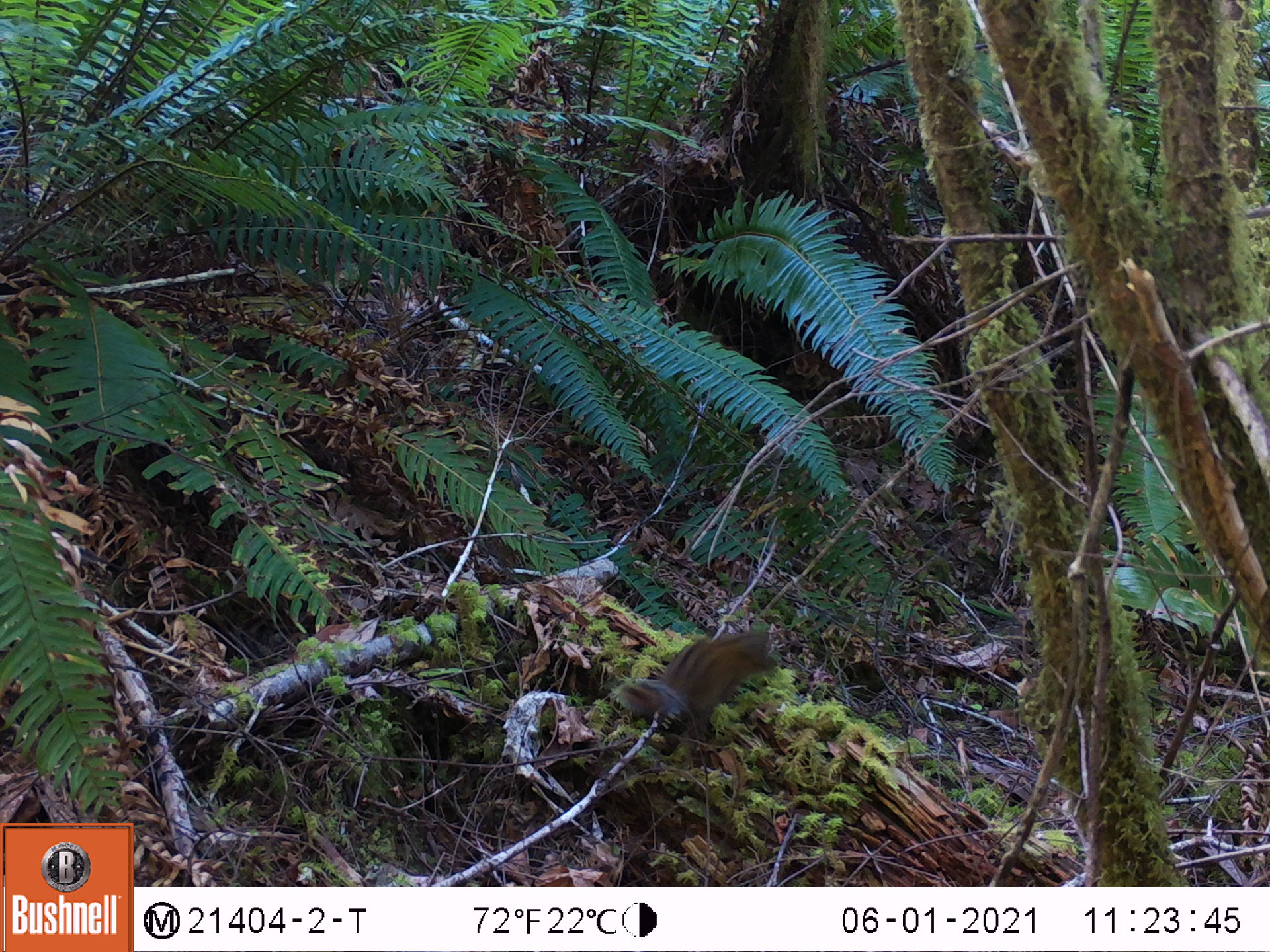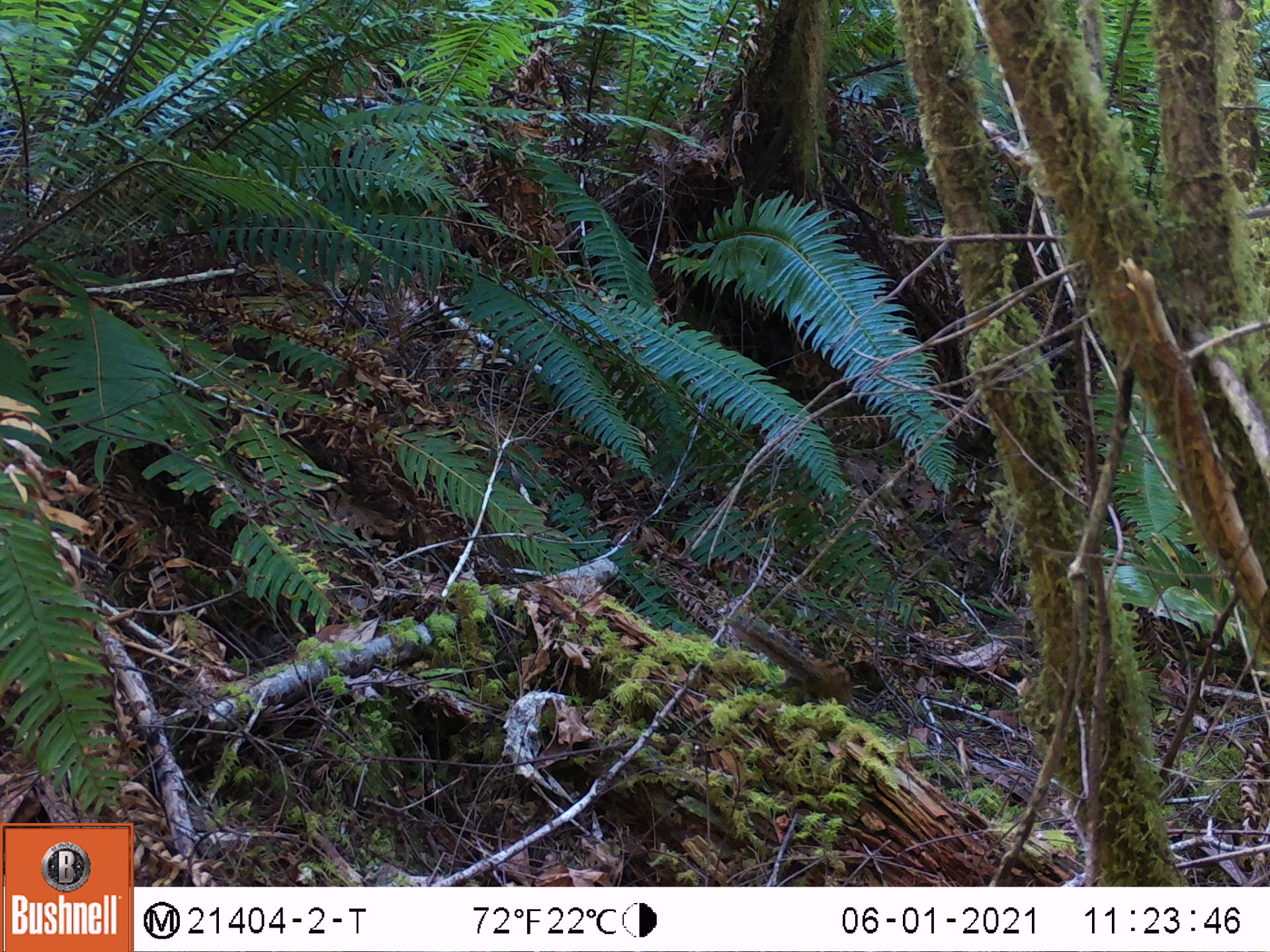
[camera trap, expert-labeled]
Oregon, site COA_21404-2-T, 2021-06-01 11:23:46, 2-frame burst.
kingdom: Animalia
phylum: Chordata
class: Mammalia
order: Rodentia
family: Sciuridae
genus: Neotamias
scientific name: Neotamias townsendii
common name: townsend's chipmunk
Townsend's chipmunk (Neotamias townsendii).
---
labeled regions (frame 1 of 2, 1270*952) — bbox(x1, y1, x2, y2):
townsend's chipmunk: bbox(622, 624, 782, 727)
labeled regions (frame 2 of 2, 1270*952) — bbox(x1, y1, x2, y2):
townsend's chipmunk: bbox(733, 617, 855, 709)